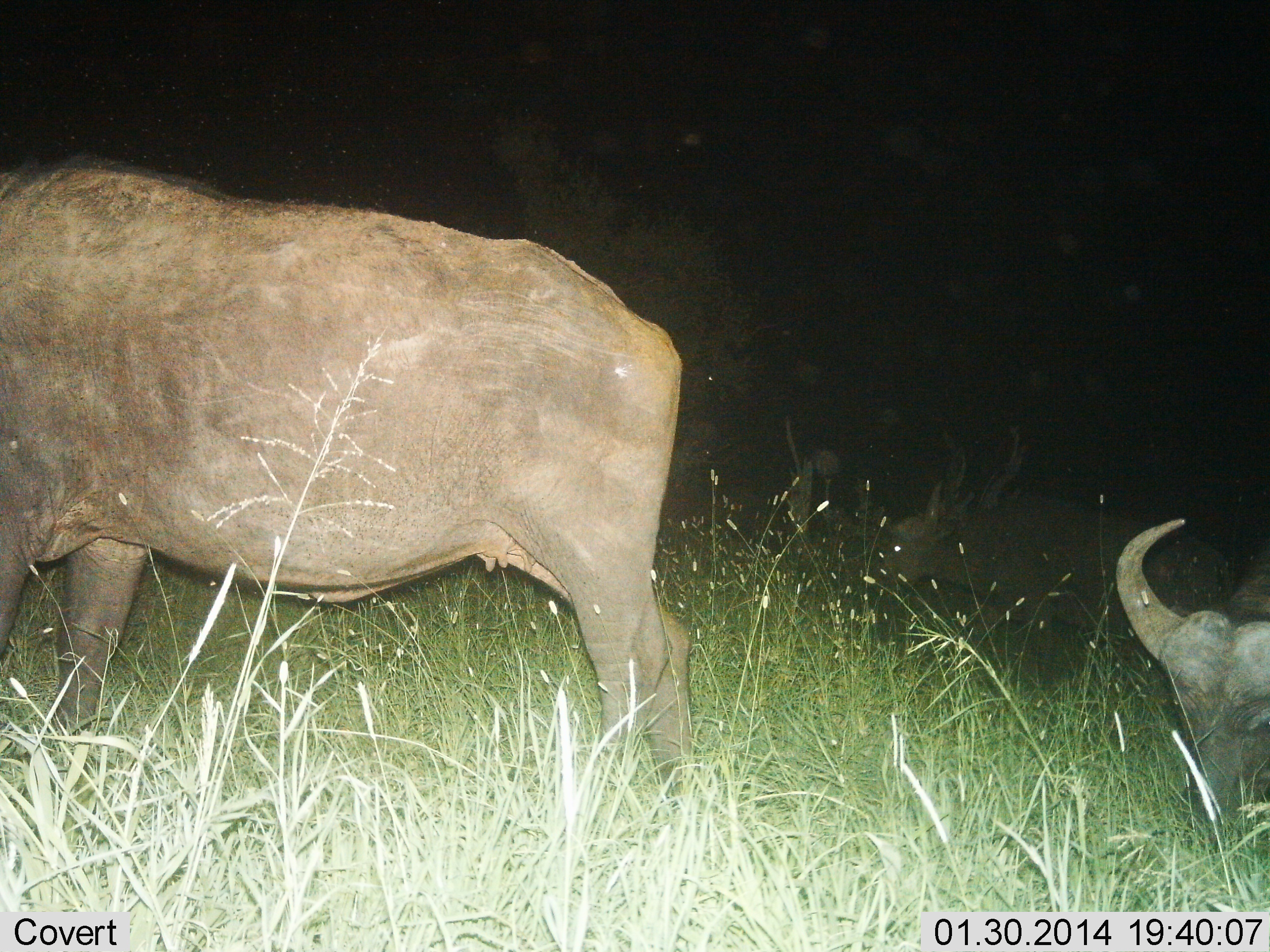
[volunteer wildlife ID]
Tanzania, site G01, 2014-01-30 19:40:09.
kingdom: Animalia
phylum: Chordata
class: Mammalia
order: Artiodactyla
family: Bovidae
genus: Syncerus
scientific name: Syncerus caffer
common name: cape buffalo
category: buffalo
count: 3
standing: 70%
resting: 20%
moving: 20%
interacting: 0%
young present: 0%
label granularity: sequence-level